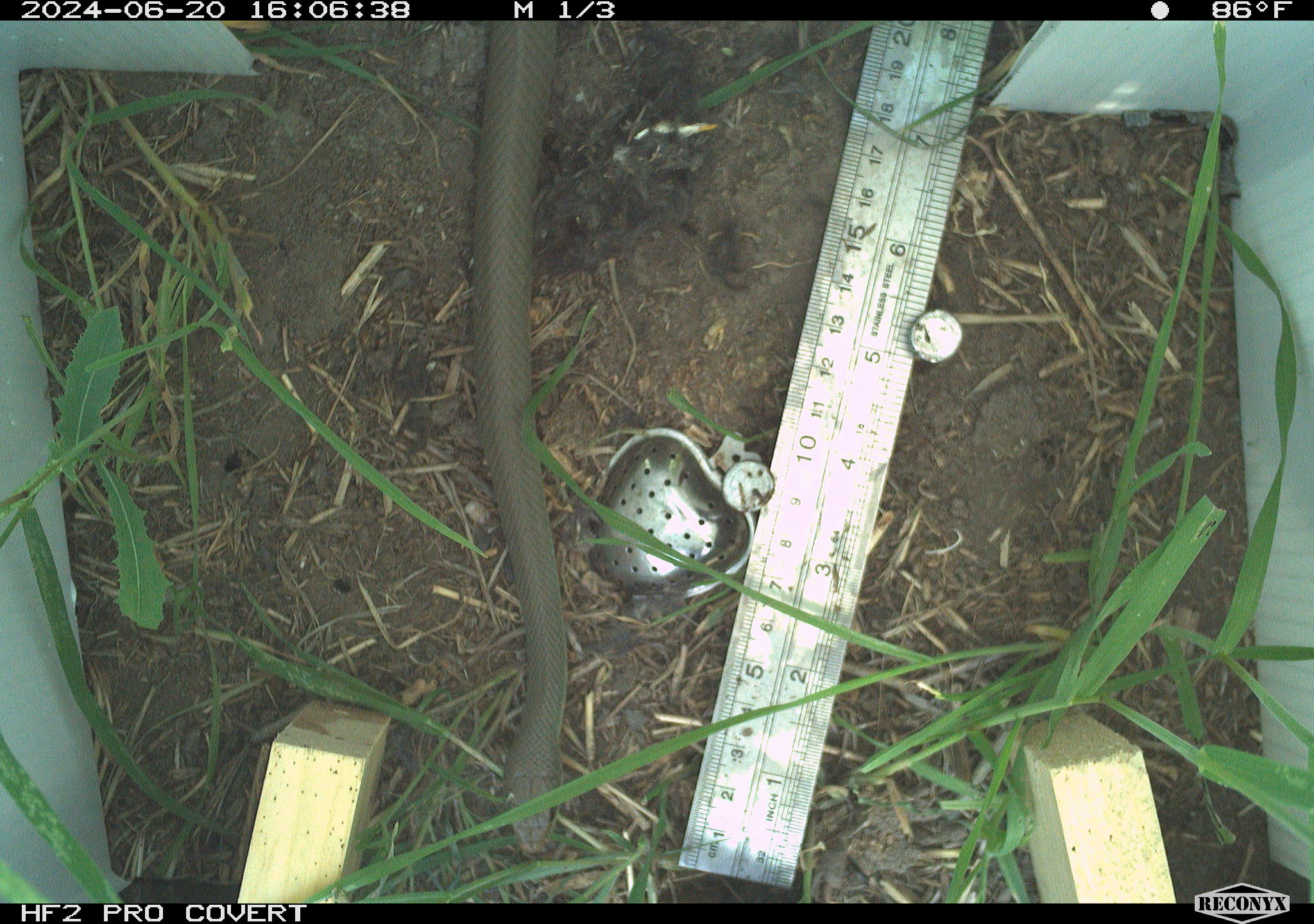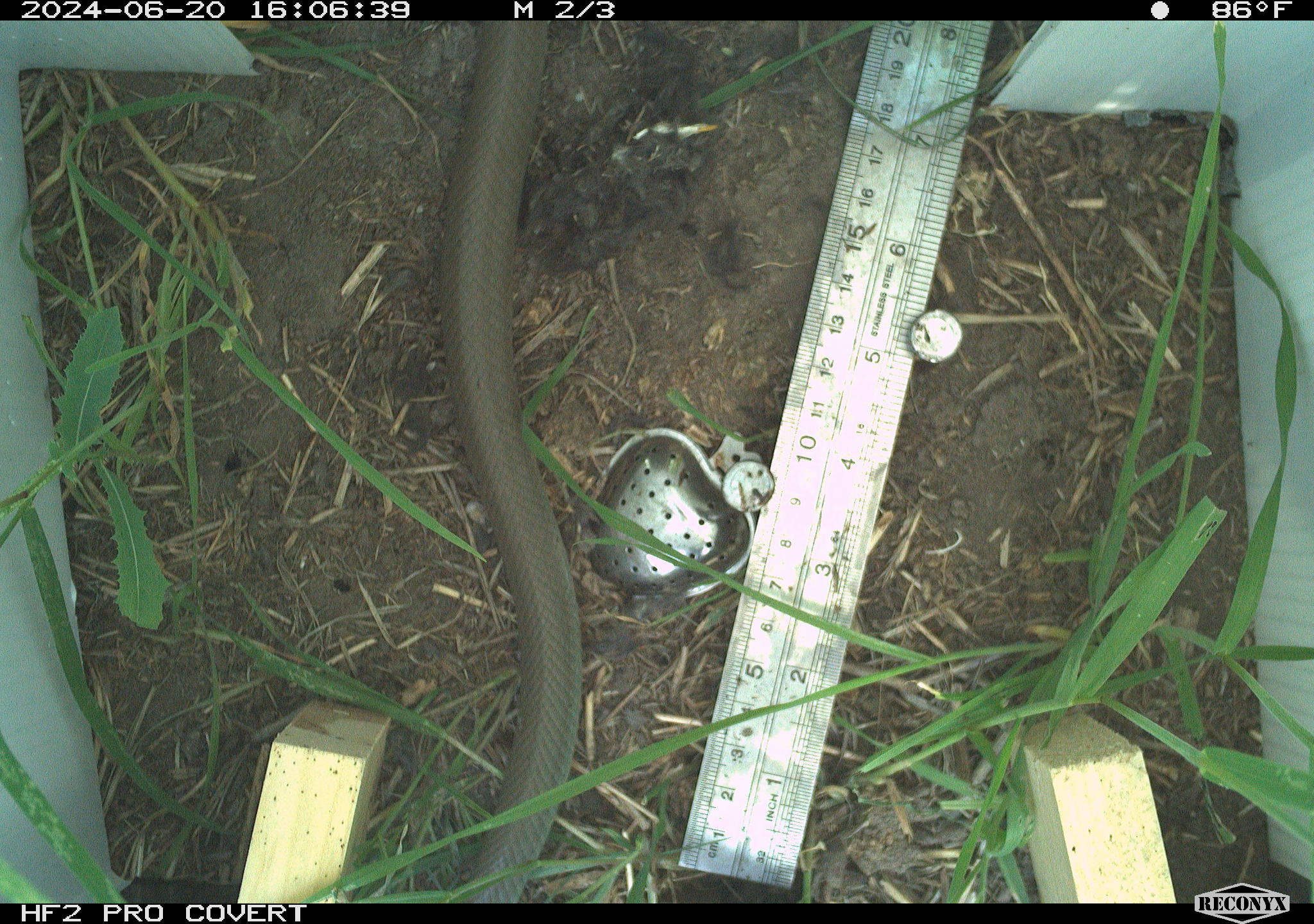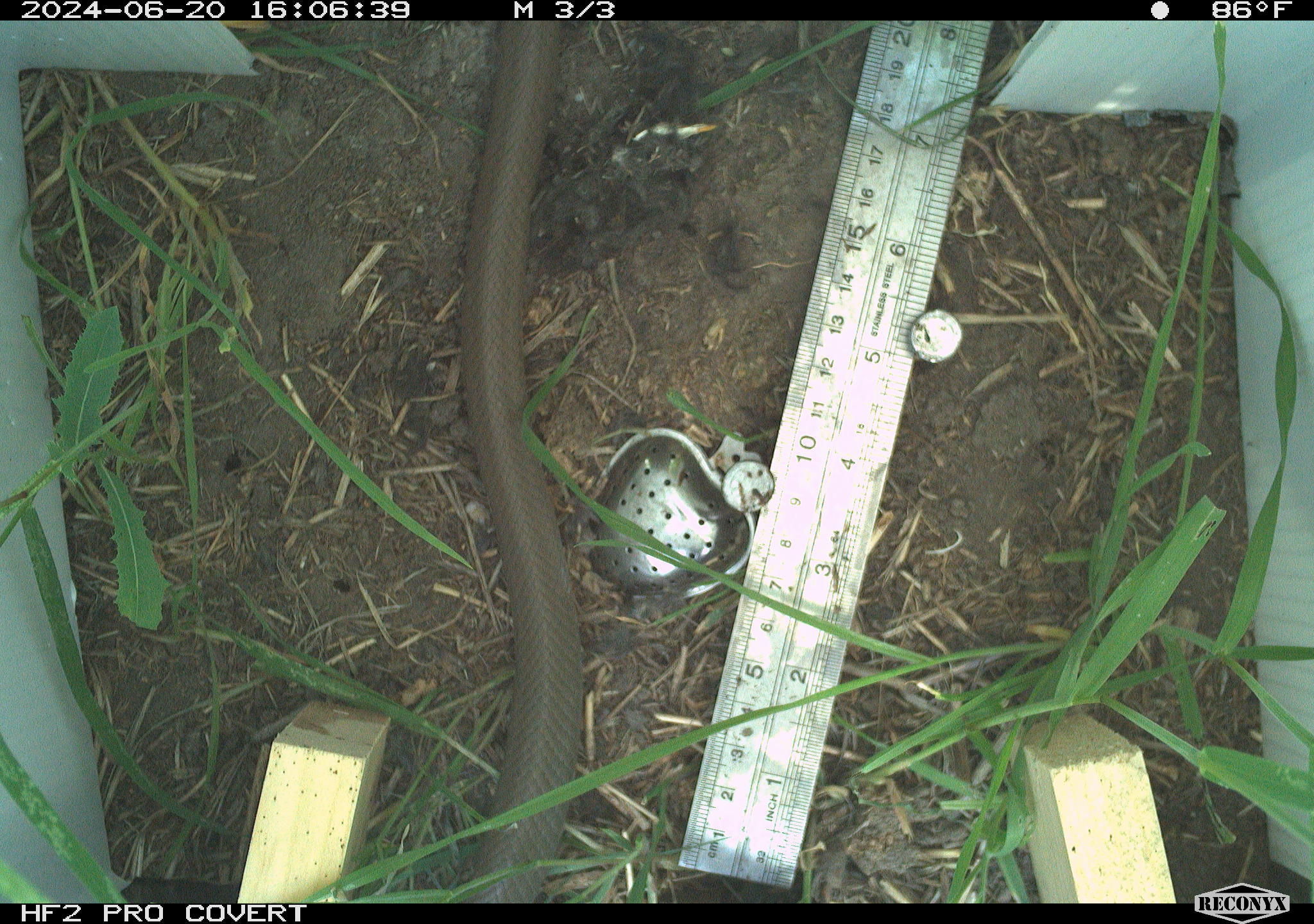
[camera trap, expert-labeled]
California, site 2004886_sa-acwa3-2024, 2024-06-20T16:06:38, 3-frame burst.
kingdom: Animalia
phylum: Chordata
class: Reptilia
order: Squamata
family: Colubridae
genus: Coluber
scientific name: Coluber constrictor mormon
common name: western yellow-bellied racer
Western yellow-bellied racer (Coluber constrictor mormon).